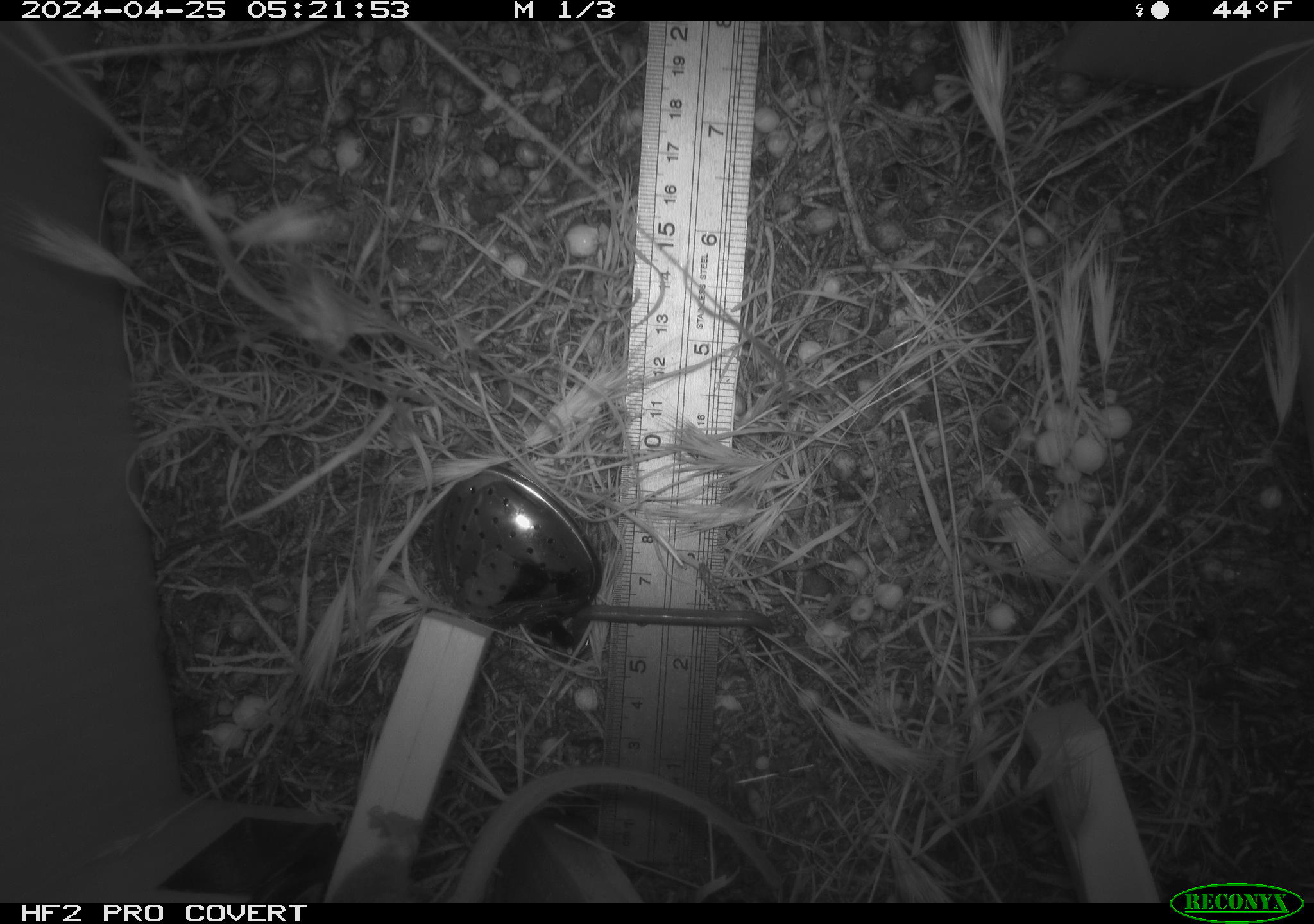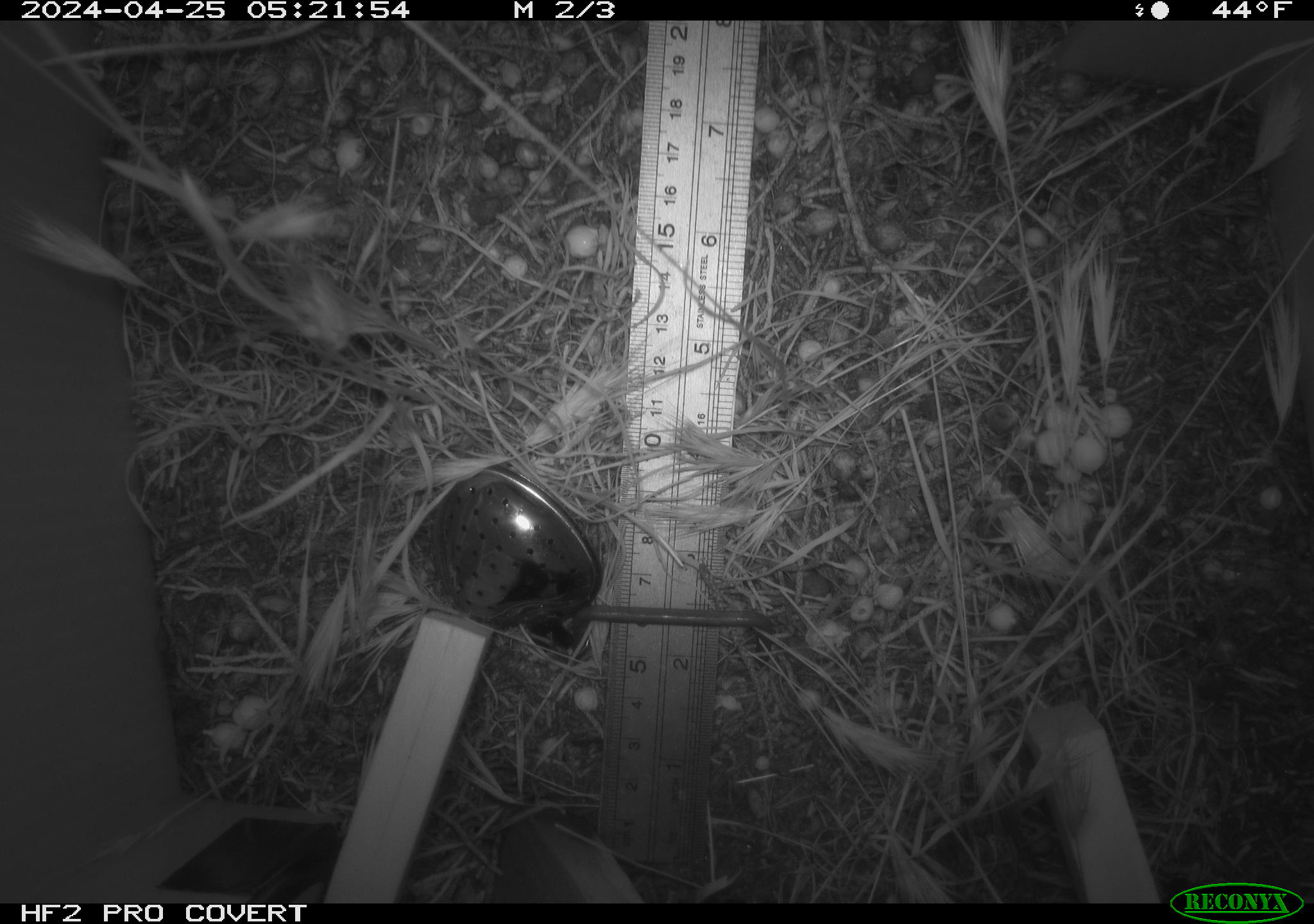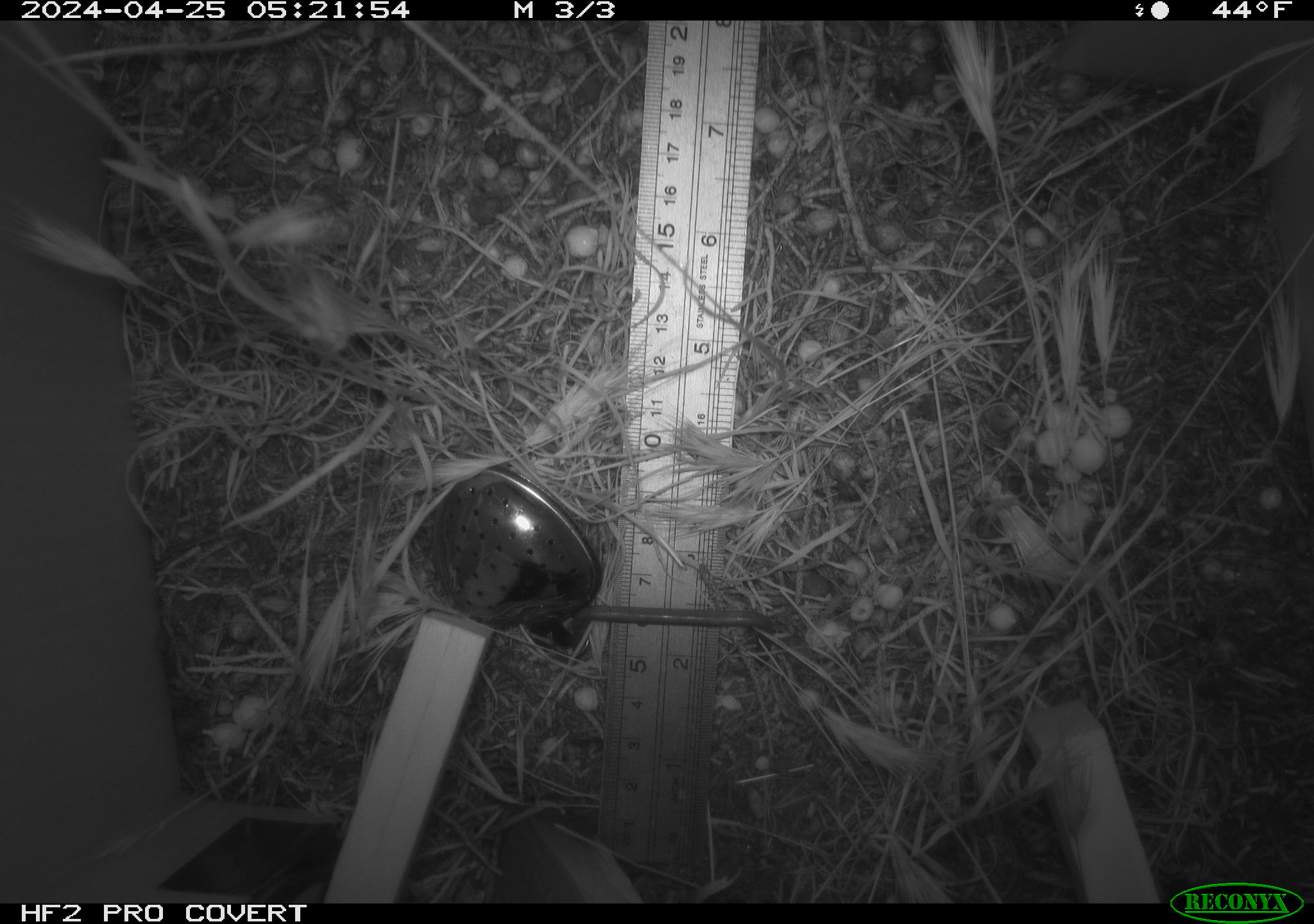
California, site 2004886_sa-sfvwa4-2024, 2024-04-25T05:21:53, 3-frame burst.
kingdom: Animalia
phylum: Chordata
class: Mammalia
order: Rodentia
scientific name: Rodentia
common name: mouse species